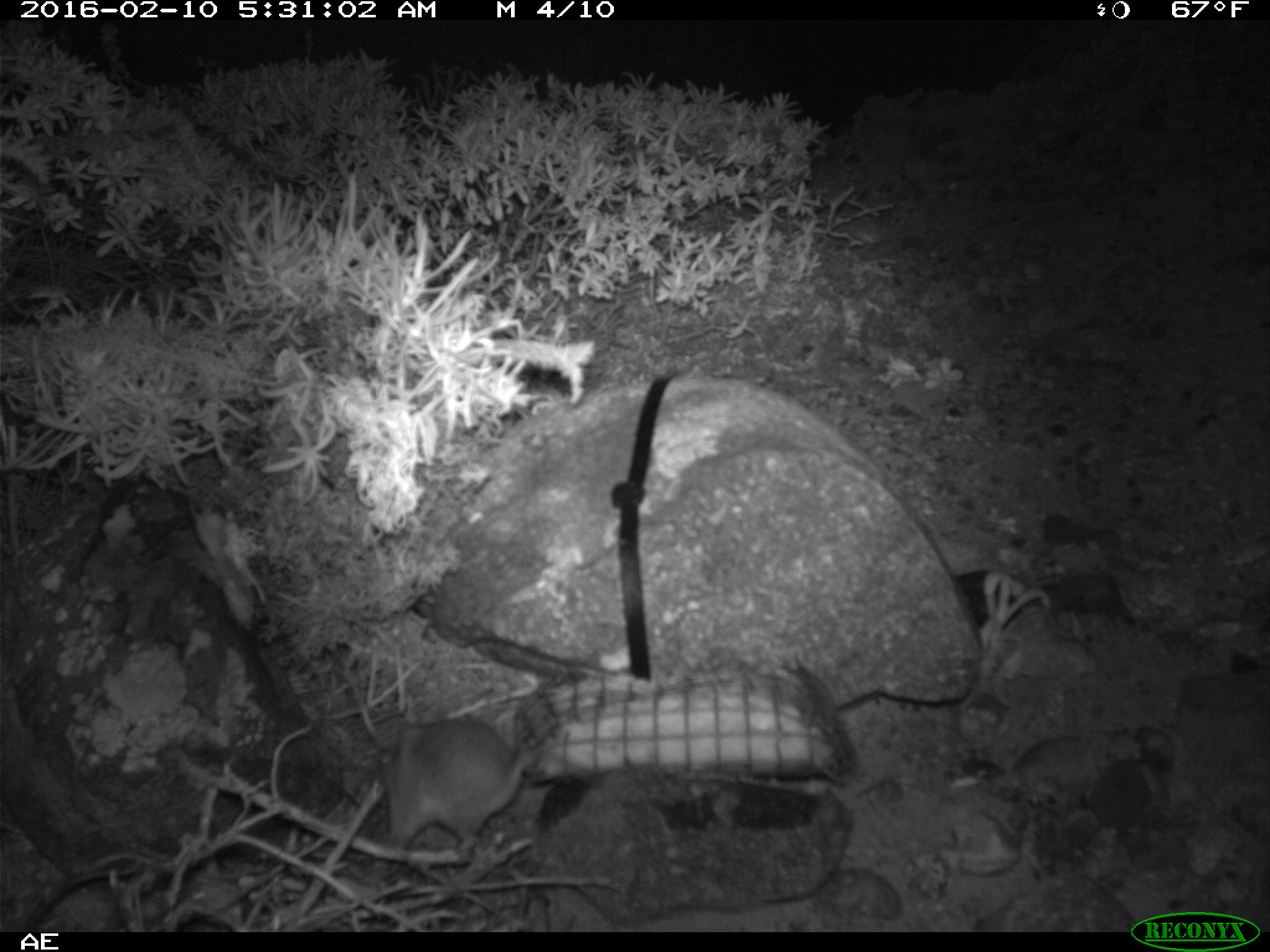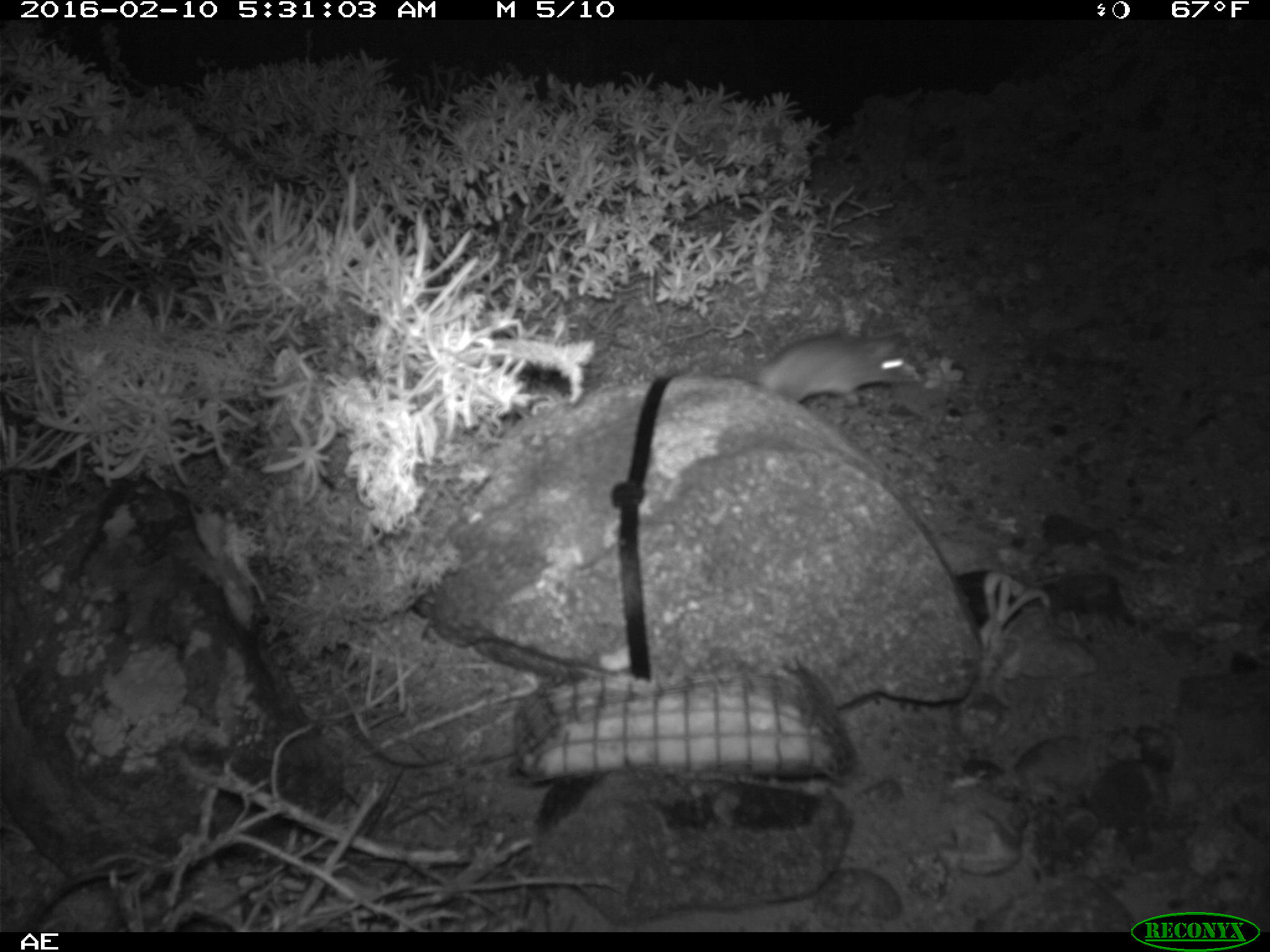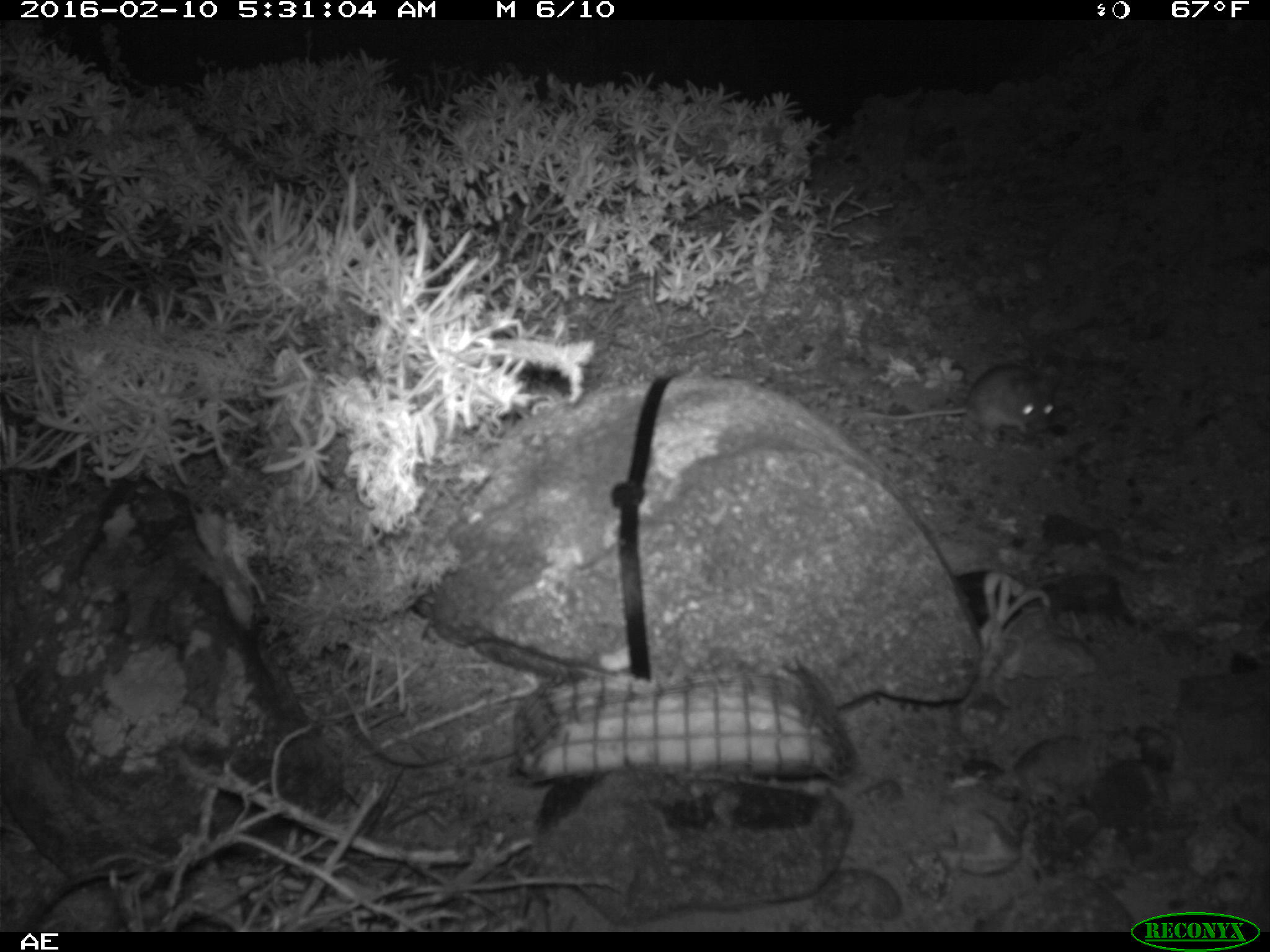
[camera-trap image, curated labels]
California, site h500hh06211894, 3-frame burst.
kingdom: Animalia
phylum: Chordata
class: Mammalia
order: Rodentia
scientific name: Rodentia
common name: rodent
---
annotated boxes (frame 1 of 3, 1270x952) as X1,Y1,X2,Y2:
rodent: 378,718,566,850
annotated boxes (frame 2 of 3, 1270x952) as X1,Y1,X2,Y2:
rodent: 756,331,923,403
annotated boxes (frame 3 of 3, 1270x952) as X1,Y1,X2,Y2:
rodent: 869,364,1055,440